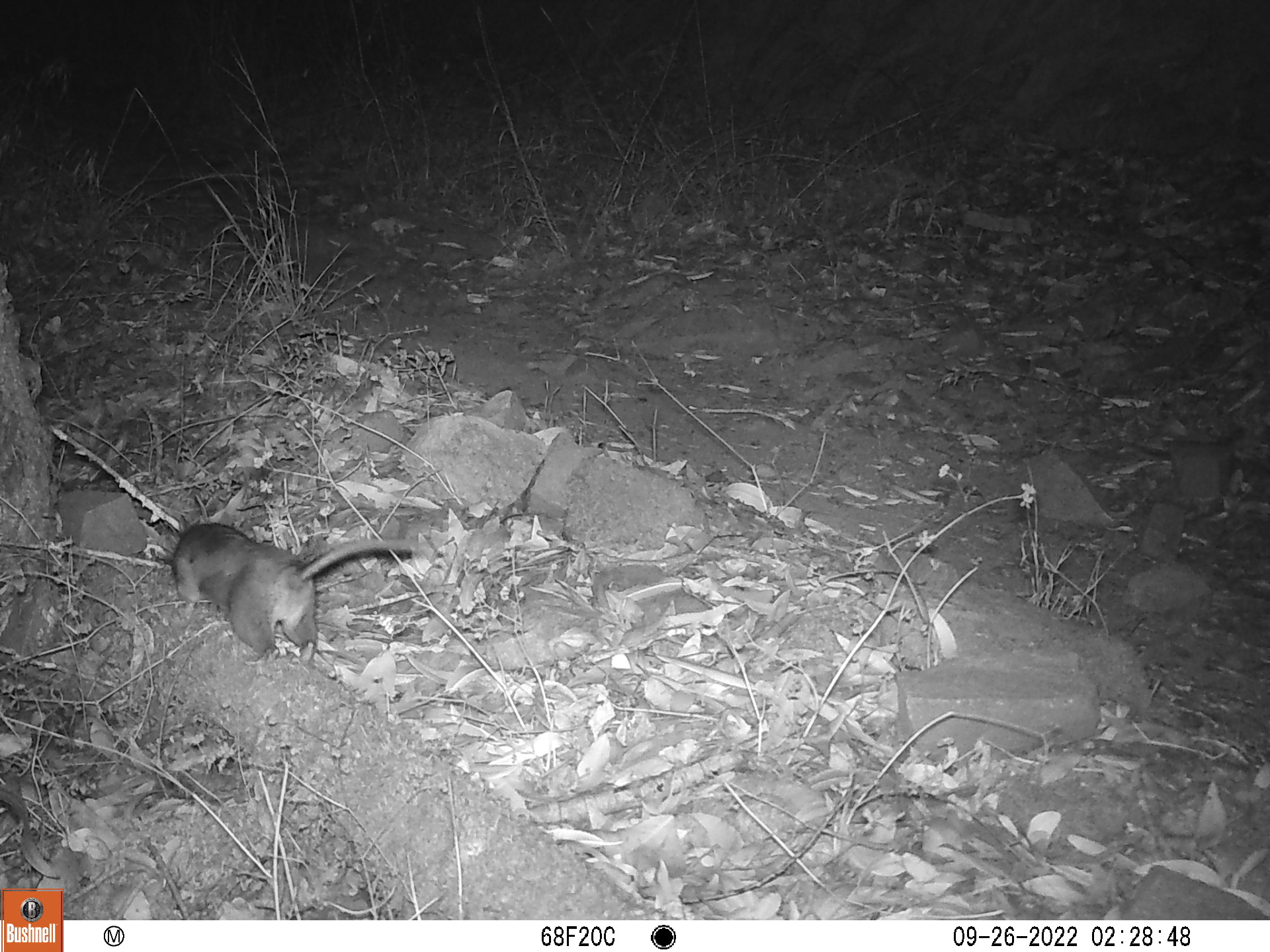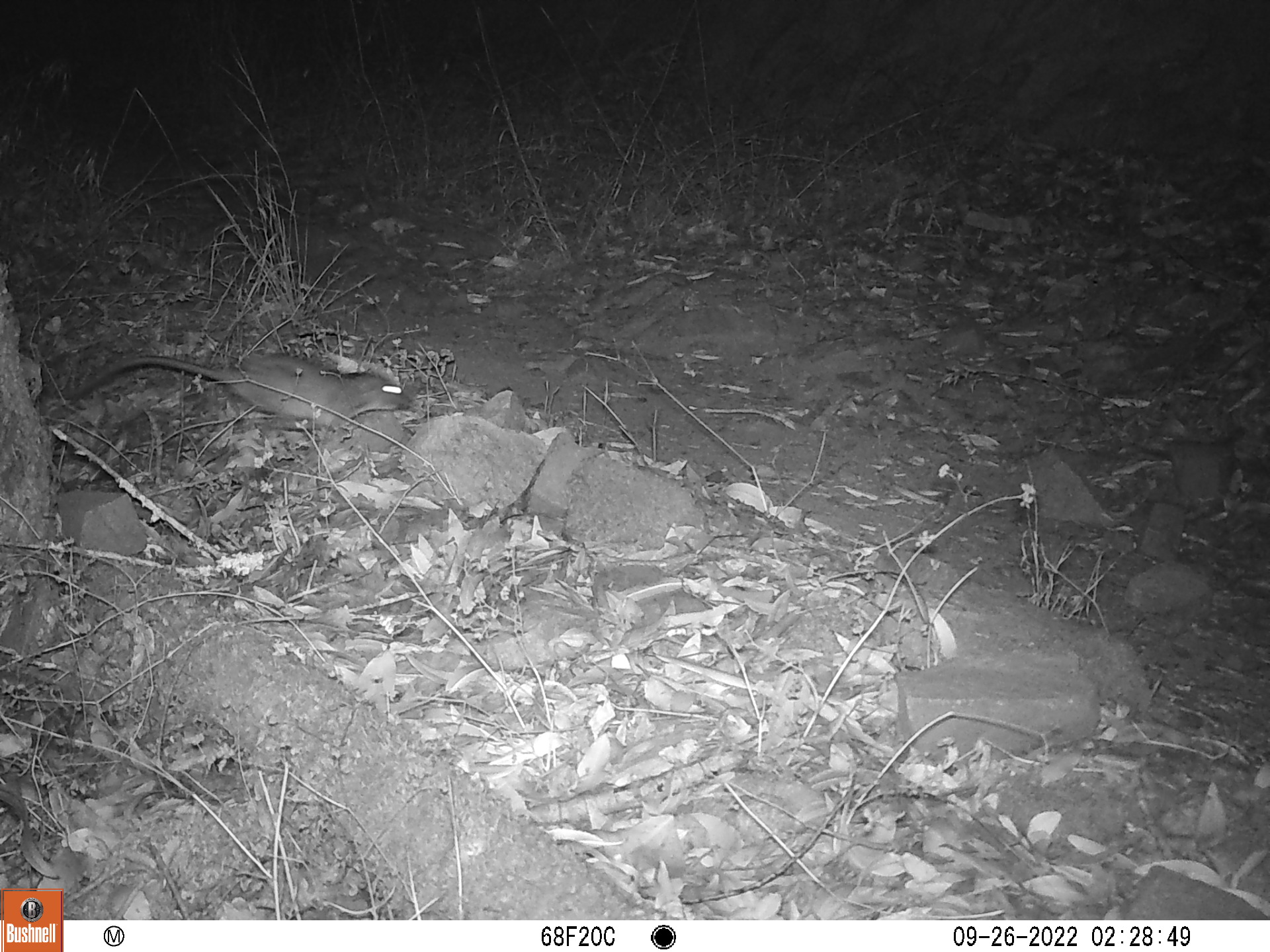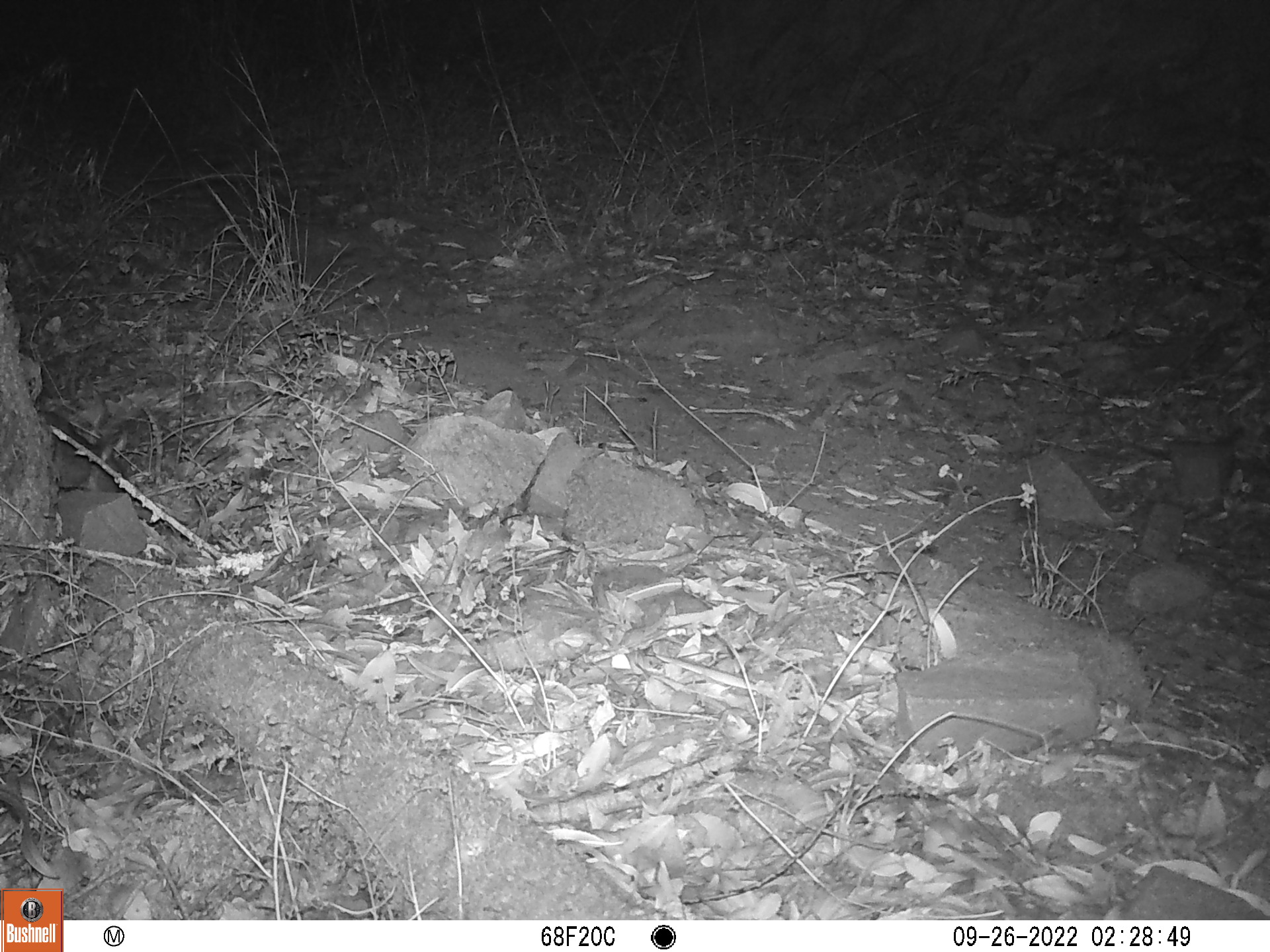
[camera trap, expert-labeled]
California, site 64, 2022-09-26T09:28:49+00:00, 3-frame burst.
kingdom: Animalia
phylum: Chordata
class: Mammalia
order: Rodentia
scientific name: Rodentia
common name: mouse or rat